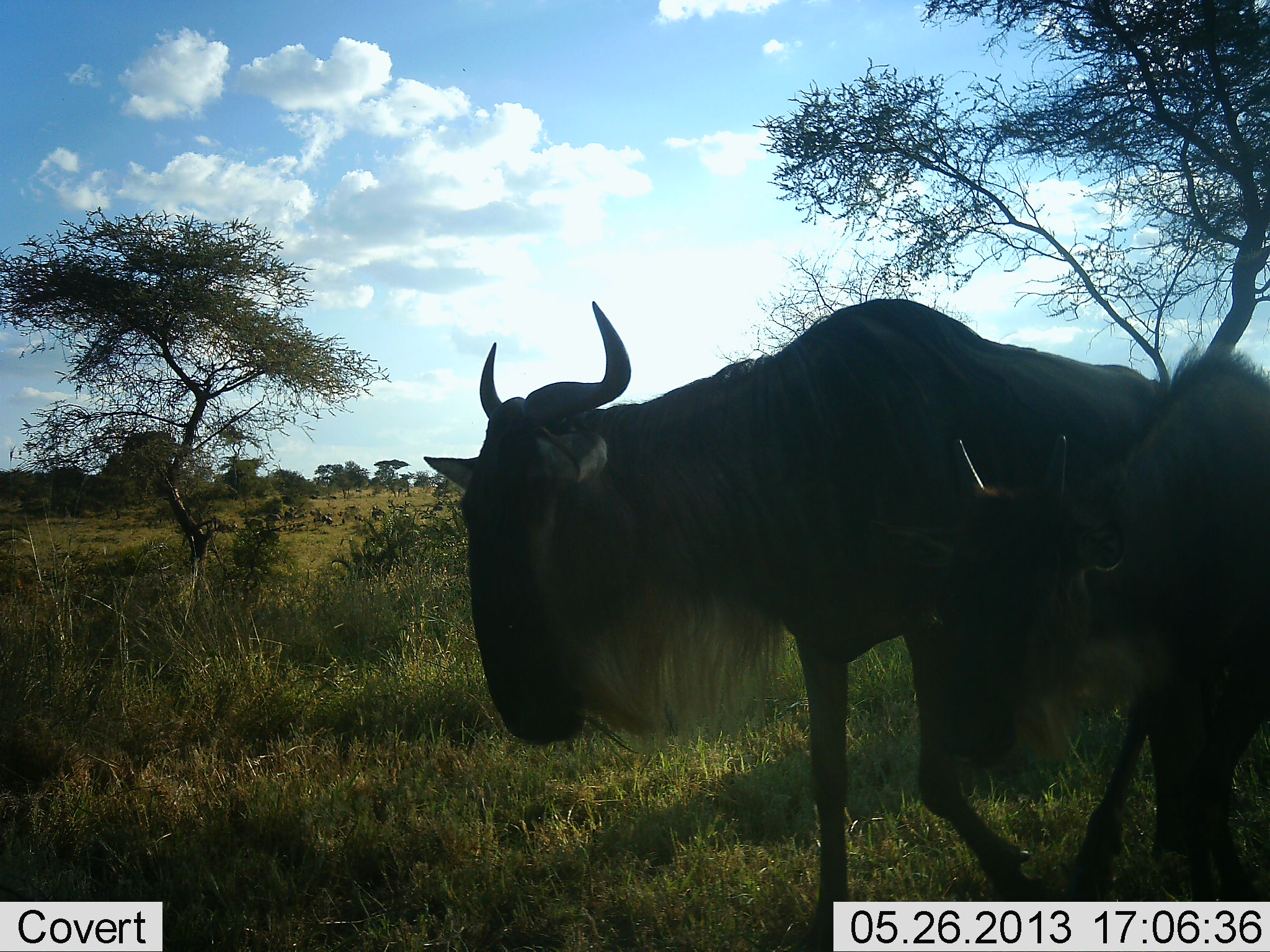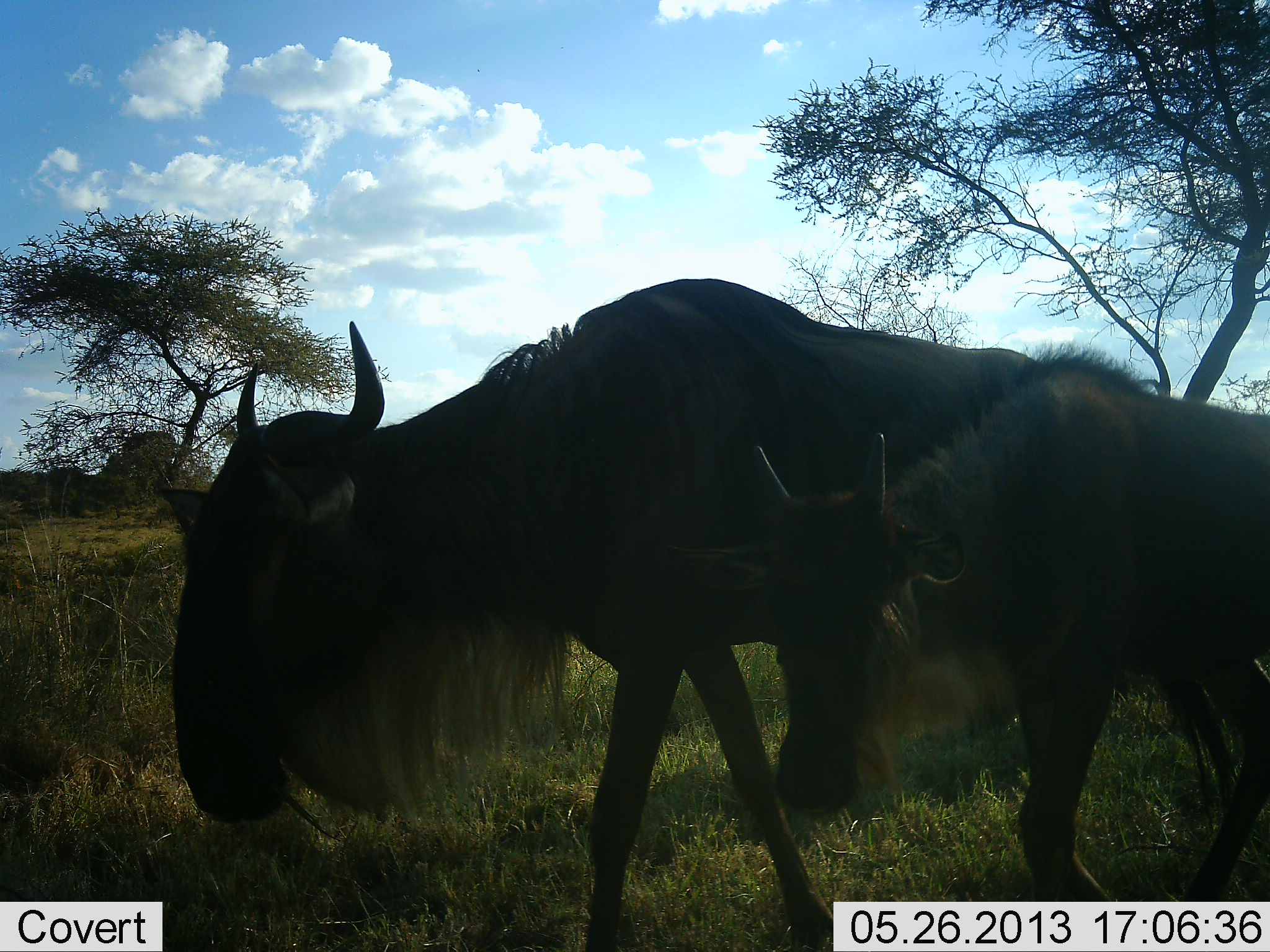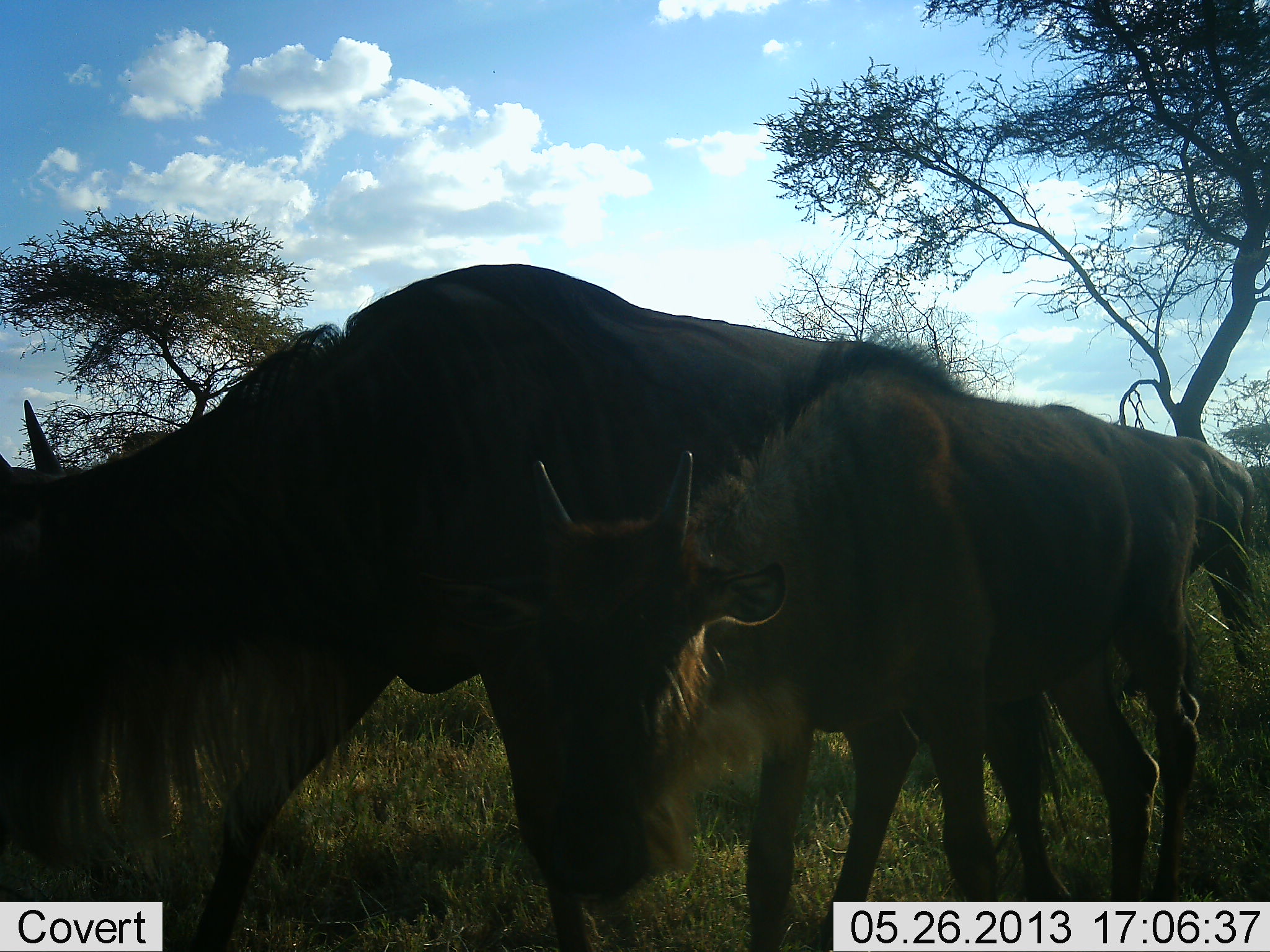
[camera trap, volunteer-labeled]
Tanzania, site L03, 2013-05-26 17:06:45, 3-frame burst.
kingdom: Animalia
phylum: Chordata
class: Mammalia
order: Artiodactyla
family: Bovidae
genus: Connochaetes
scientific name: Connochaetes taurinus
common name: blue wildebeest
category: wildebeest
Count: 3.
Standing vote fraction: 0%.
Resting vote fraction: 0%.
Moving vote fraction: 100%.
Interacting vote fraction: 0%.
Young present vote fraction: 80%.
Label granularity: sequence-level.